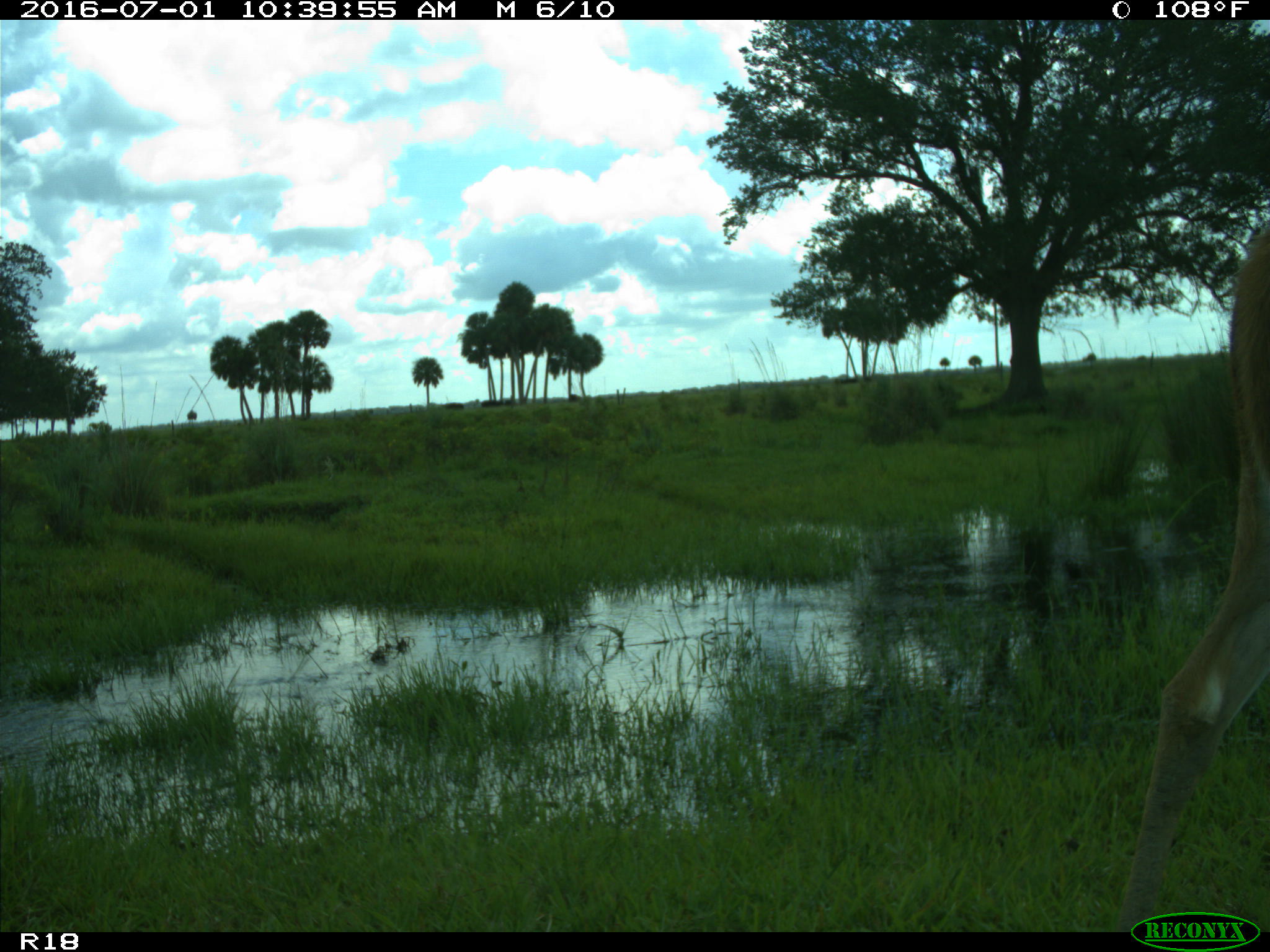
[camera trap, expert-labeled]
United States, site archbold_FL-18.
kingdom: Animalia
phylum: Chordata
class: Mammalia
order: Artiodactyla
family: Cervidae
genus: Odocoileus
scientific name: Odocoileus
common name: deer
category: unidentified deer